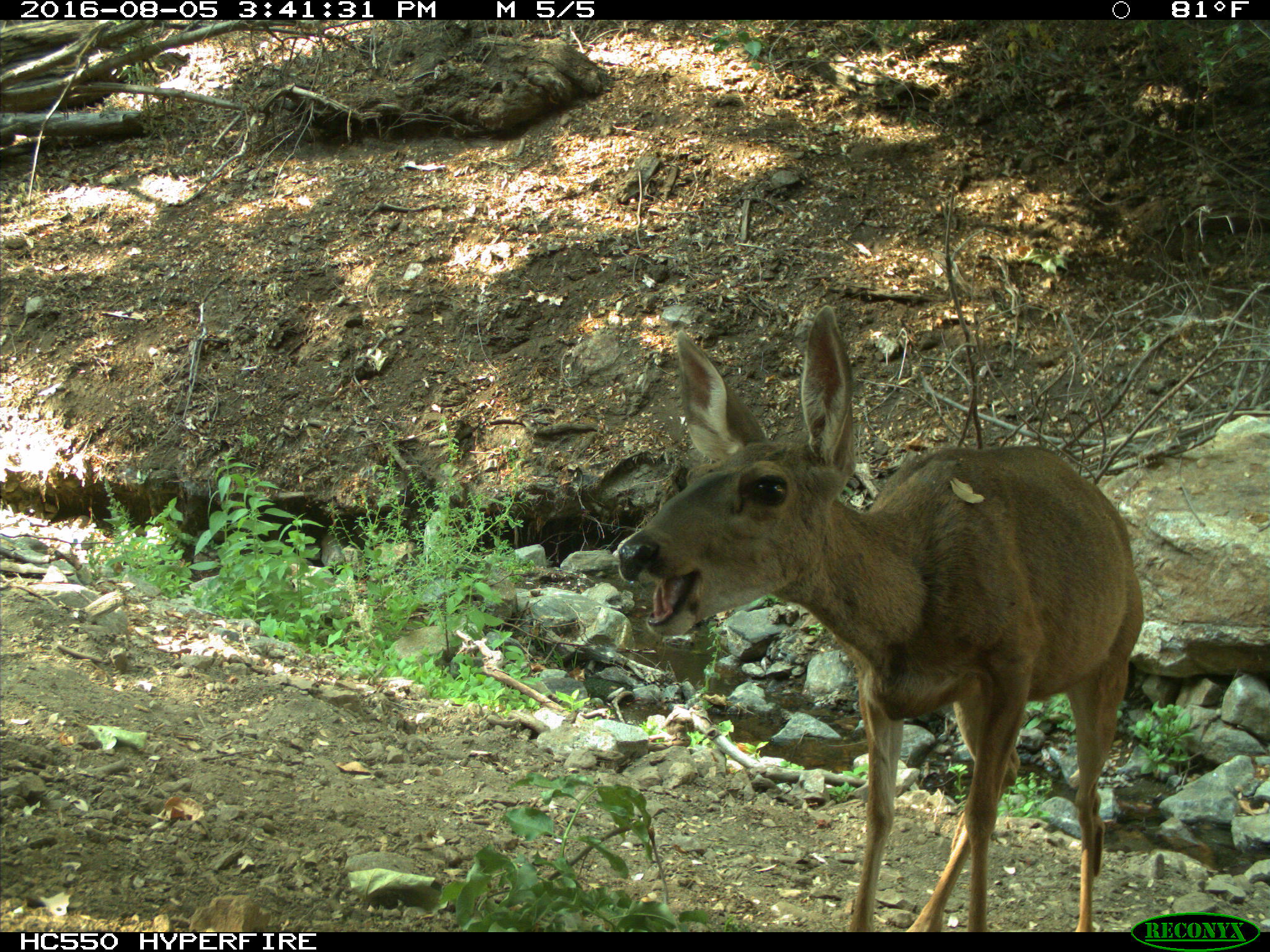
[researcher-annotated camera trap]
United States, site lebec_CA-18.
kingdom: Animalia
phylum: Chordata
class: Mammalia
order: Artiodactyla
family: Cervidae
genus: Odocoileus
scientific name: Odocoileus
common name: deer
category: unidentified deer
Unidentified deer (deer) (Odocoileus).